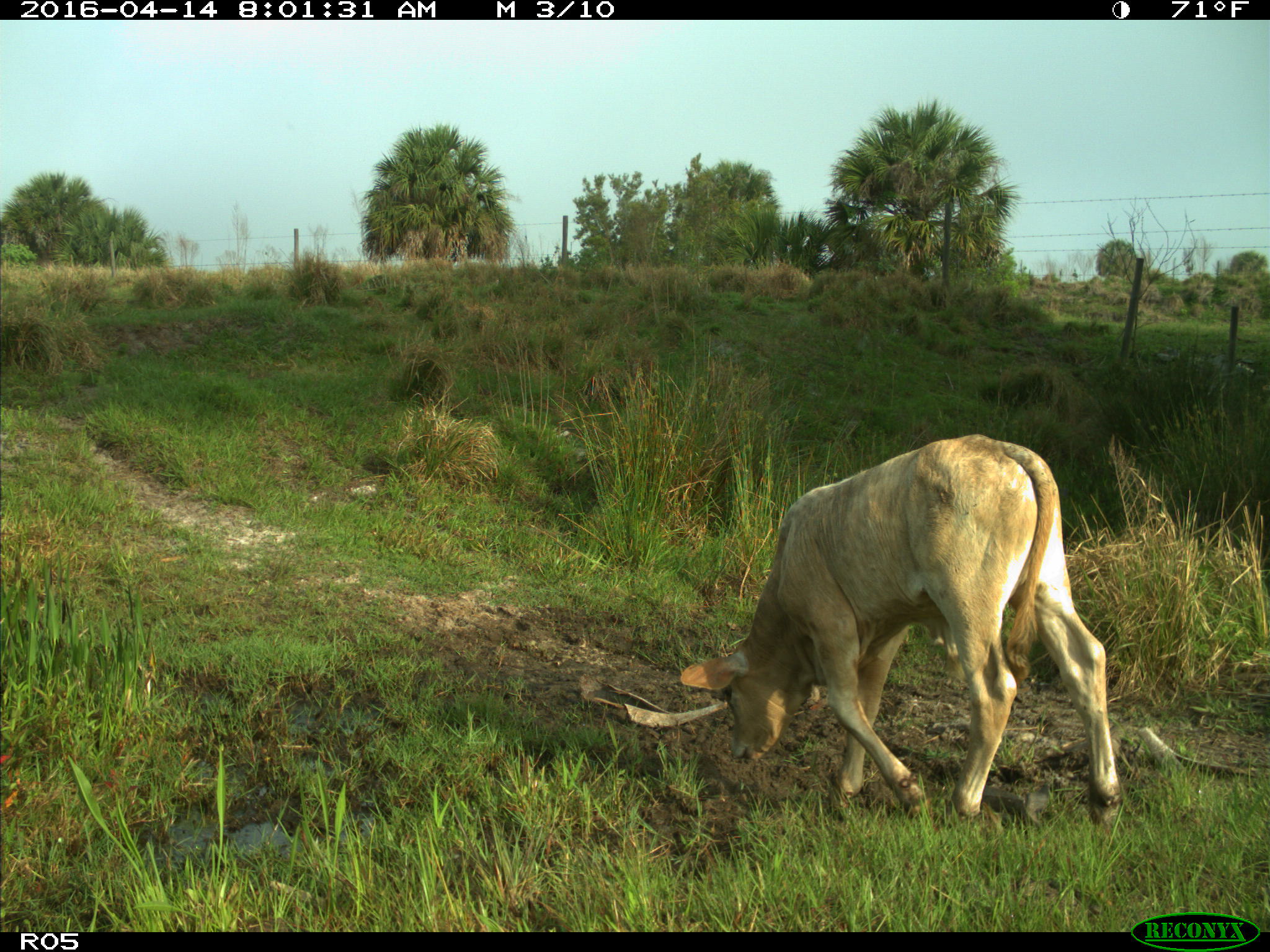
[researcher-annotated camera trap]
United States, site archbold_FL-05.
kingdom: Animalia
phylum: Chordata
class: Mammalia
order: Artiodactyla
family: Bovidae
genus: Bos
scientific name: Bos taurus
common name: domestic cow